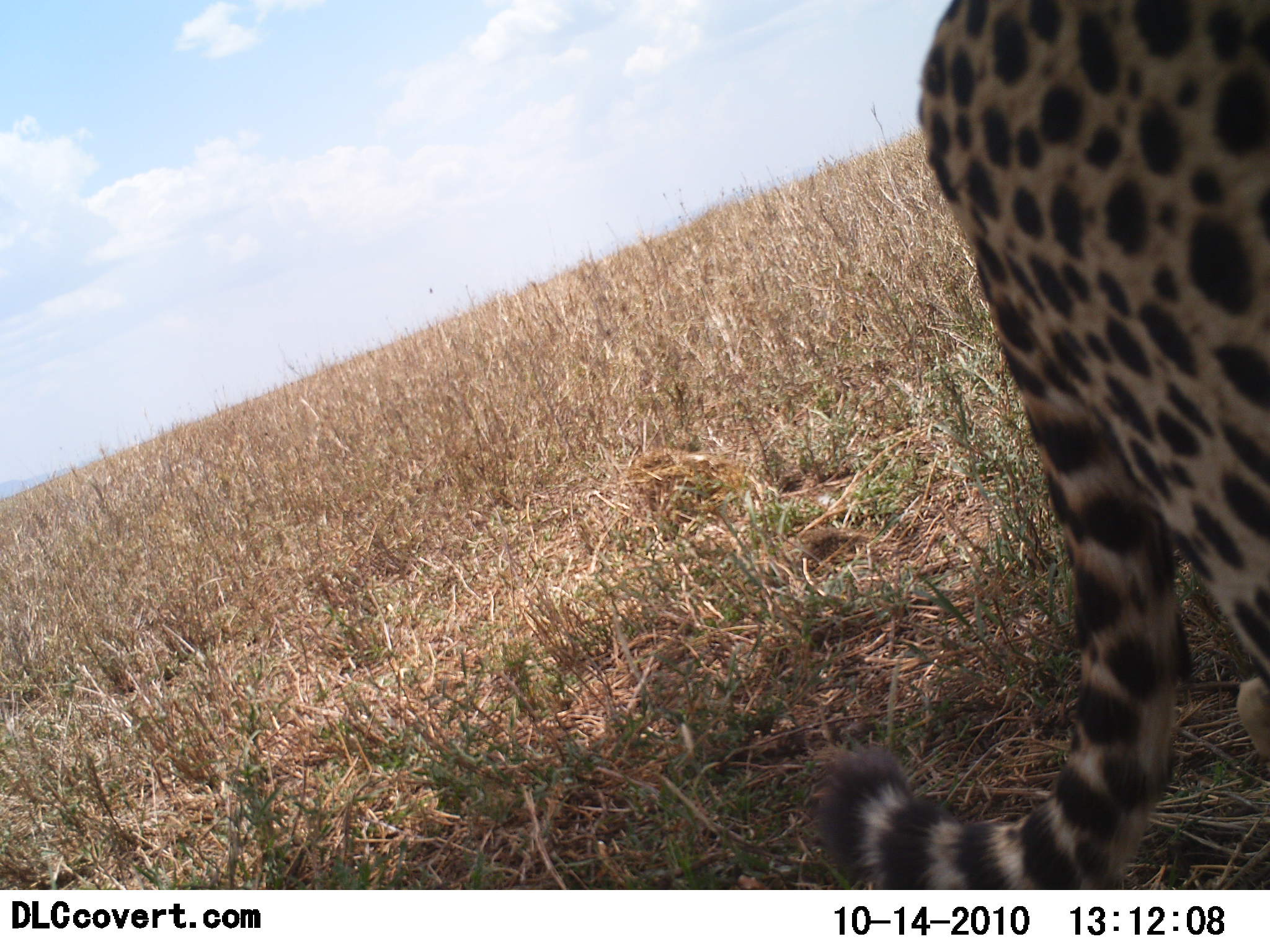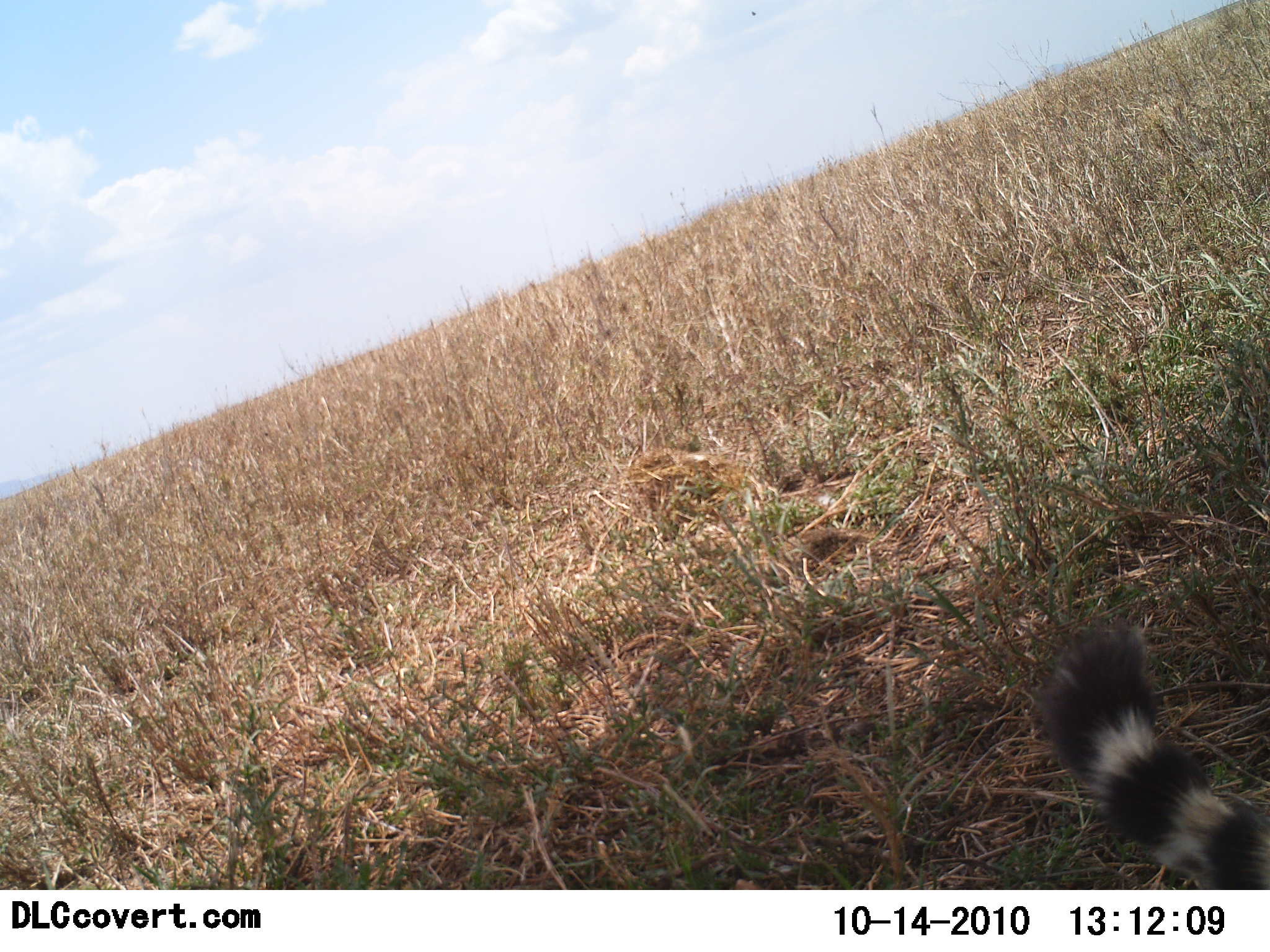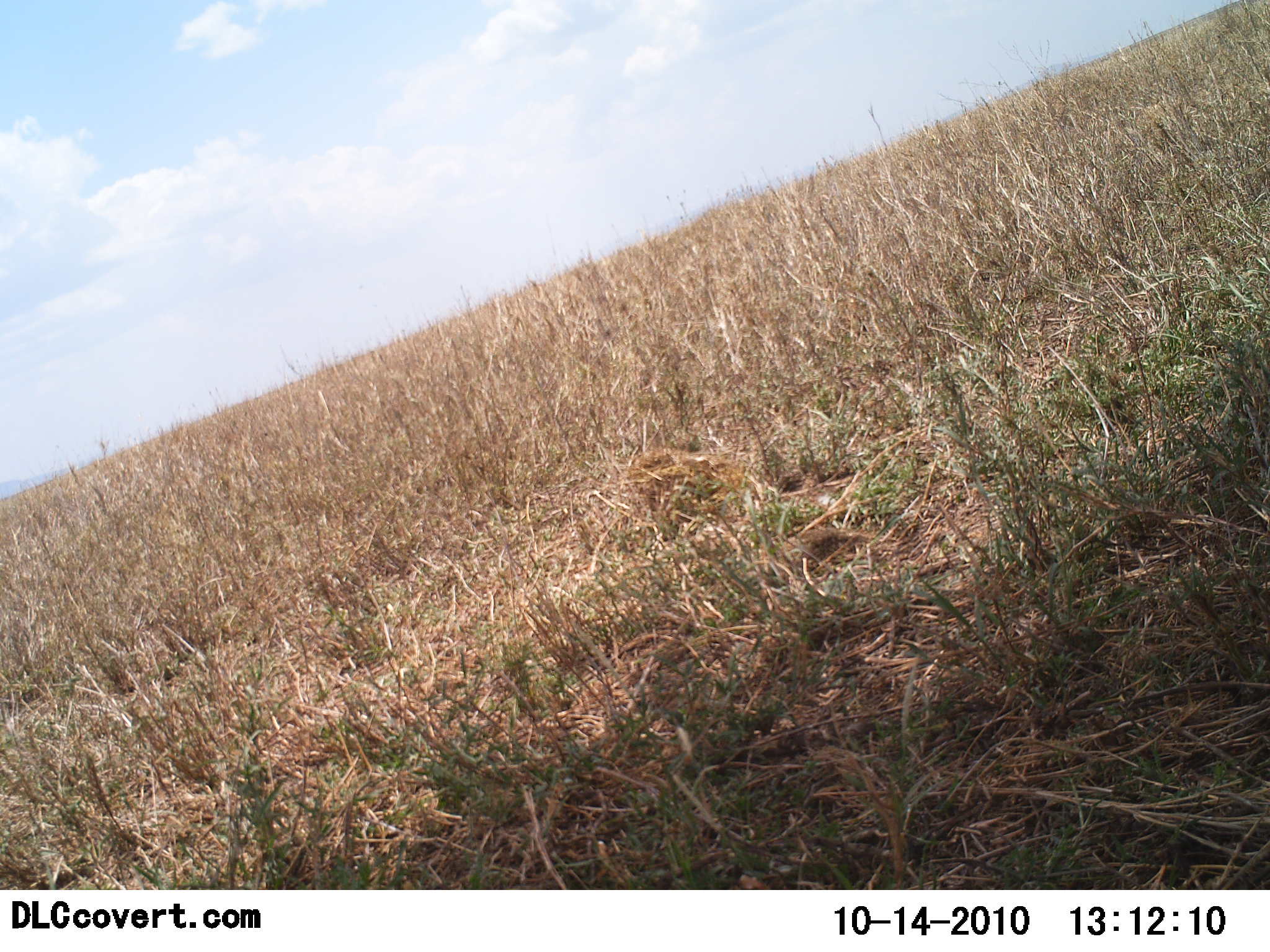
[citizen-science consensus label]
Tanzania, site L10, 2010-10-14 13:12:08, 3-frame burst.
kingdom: Animalia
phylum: Chordata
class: Mammalia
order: Carnivora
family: Felidae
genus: Acinonyx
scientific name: Acinonyx jubatus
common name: cheetah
Cheetah (Acinonyx jubatus), count 1. Behavior (volunteer vote fractions): standing 0%, resting 0%, moving 100%, interacting 7%. Young present (vote fraction): 0%. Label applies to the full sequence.